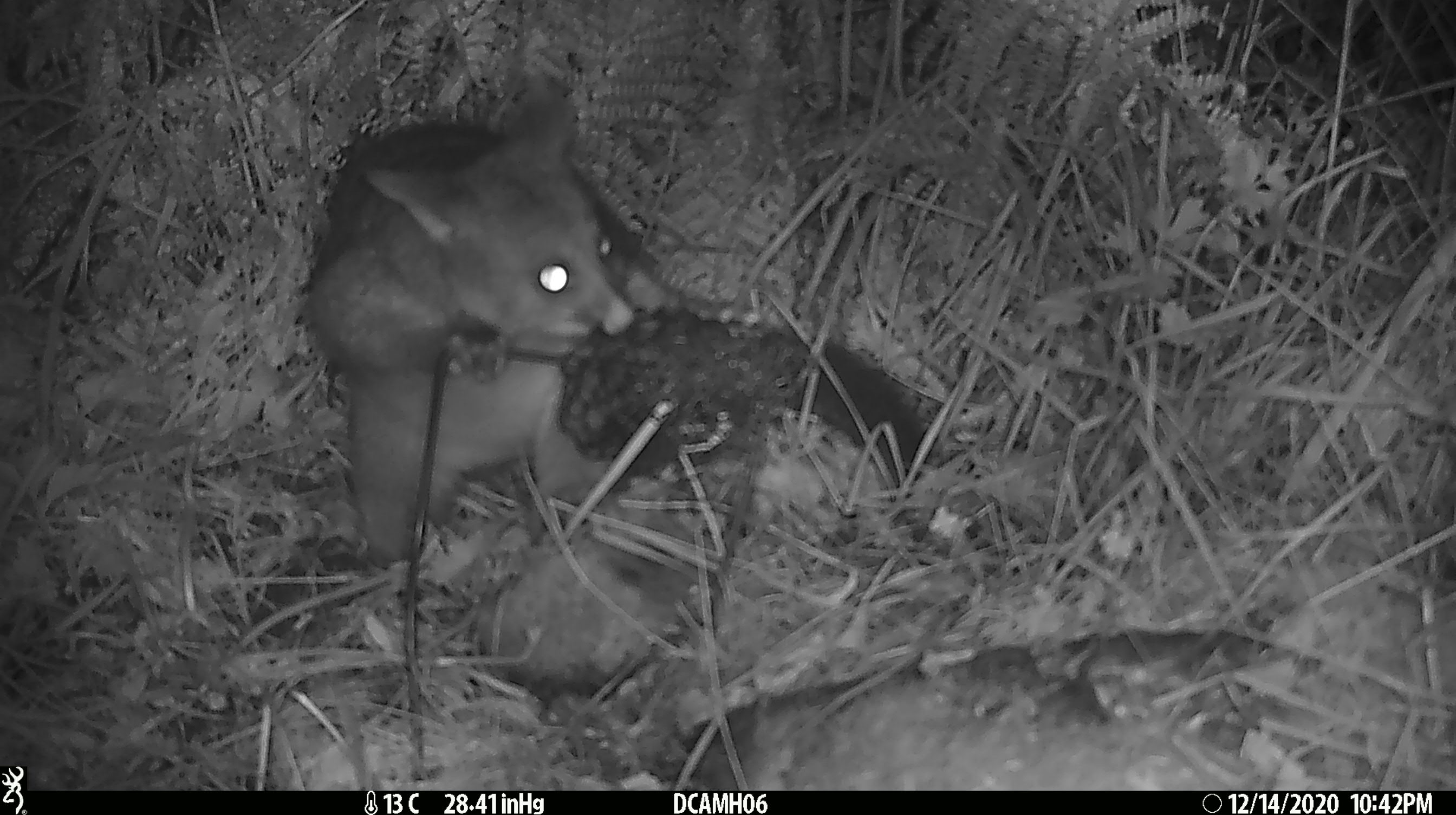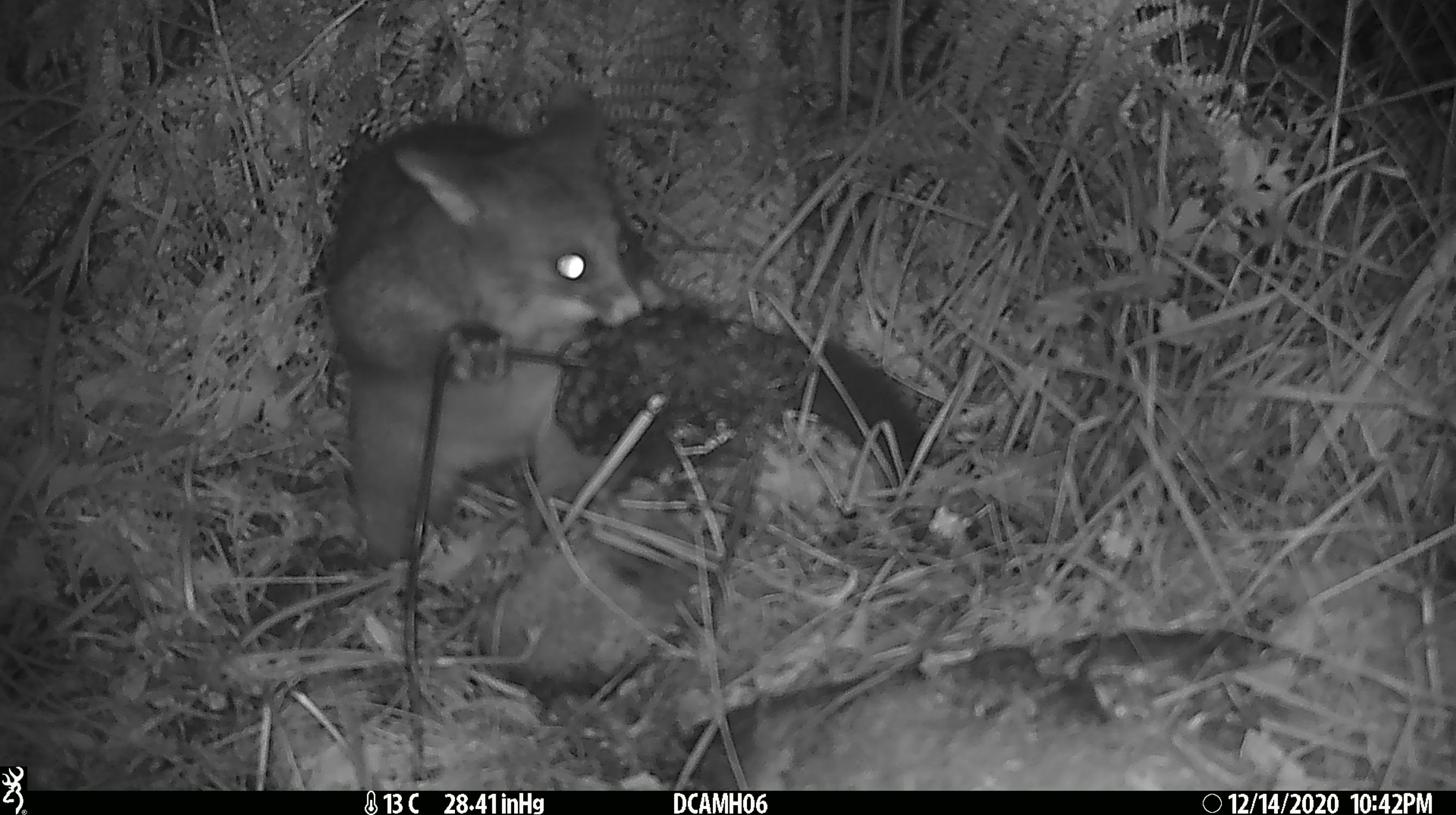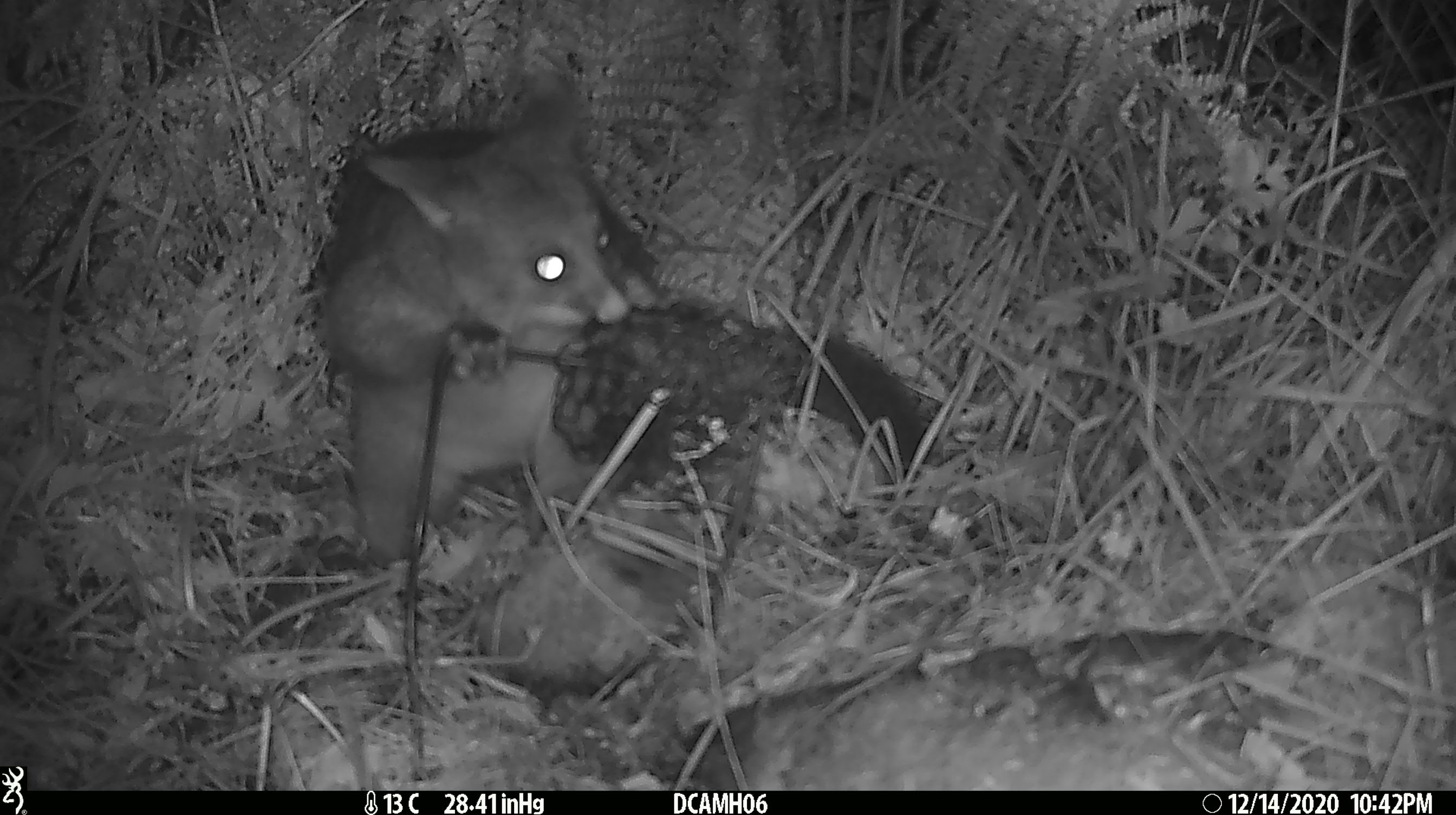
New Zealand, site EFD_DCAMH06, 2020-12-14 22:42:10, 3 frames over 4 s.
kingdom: Animalia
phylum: Chordata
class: Mammalia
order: Diprotodontia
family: Phalangeridae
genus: Trichosurus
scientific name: Trichosurus vulpecula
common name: common brushtail possum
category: possum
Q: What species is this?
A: Possum (common brushtail possum) (Trichosurus vulpecula).